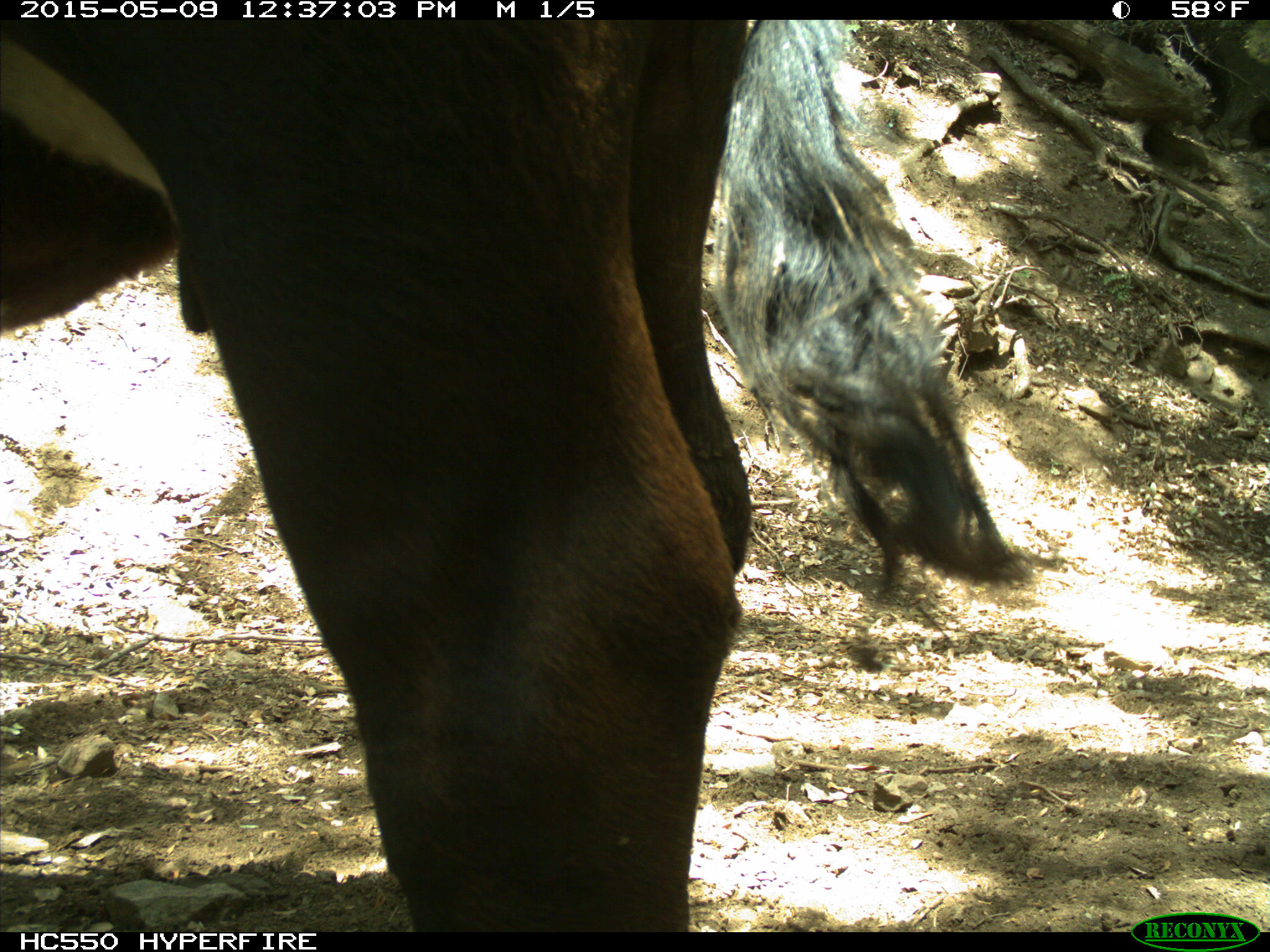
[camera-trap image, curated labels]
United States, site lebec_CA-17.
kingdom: Animalia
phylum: Chordata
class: Mammalia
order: Artiodactyla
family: Bovidae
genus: Bos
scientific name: Bos taurus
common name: domestic cow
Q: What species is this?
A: Bos taurus (domestic cow).